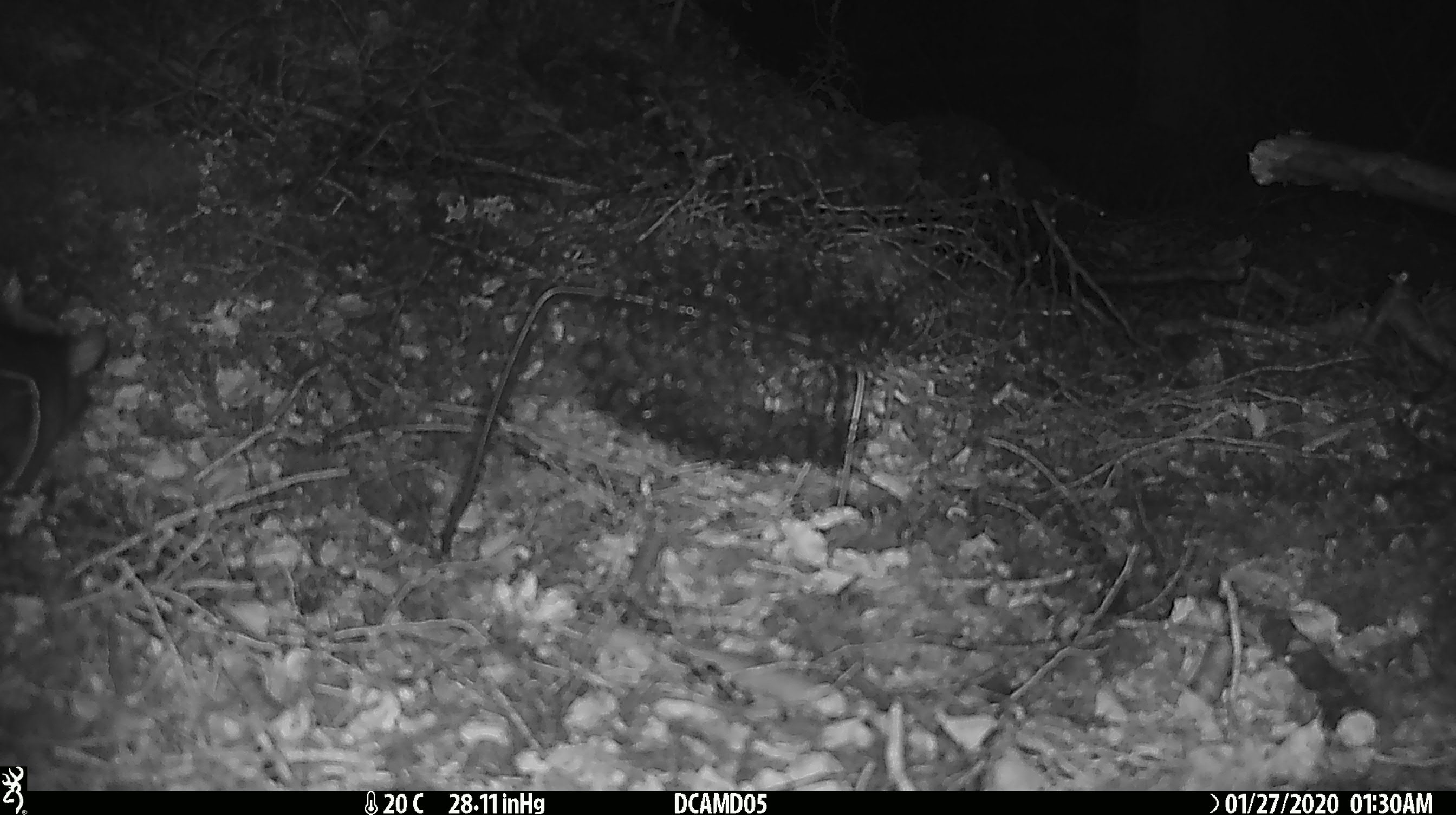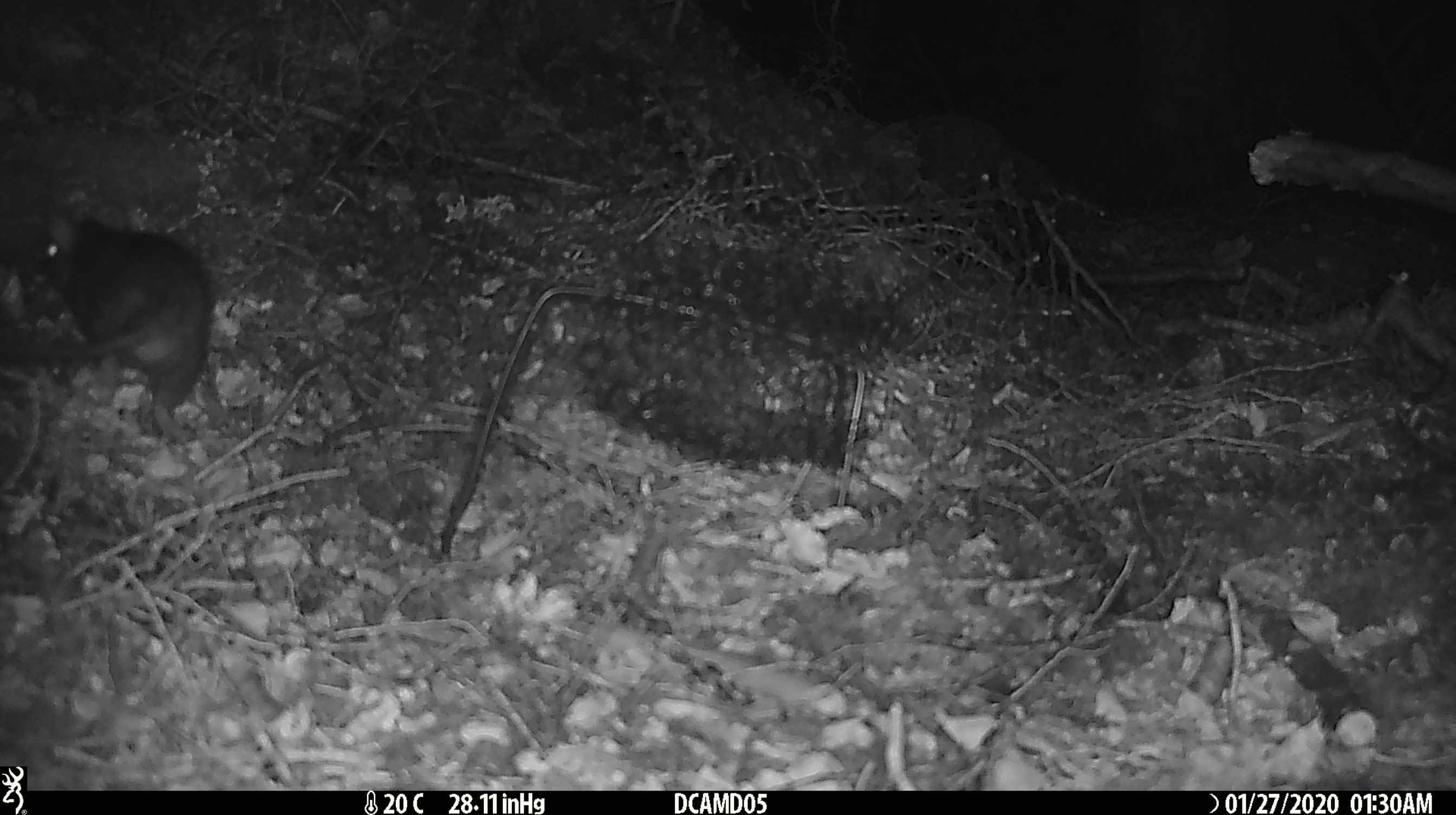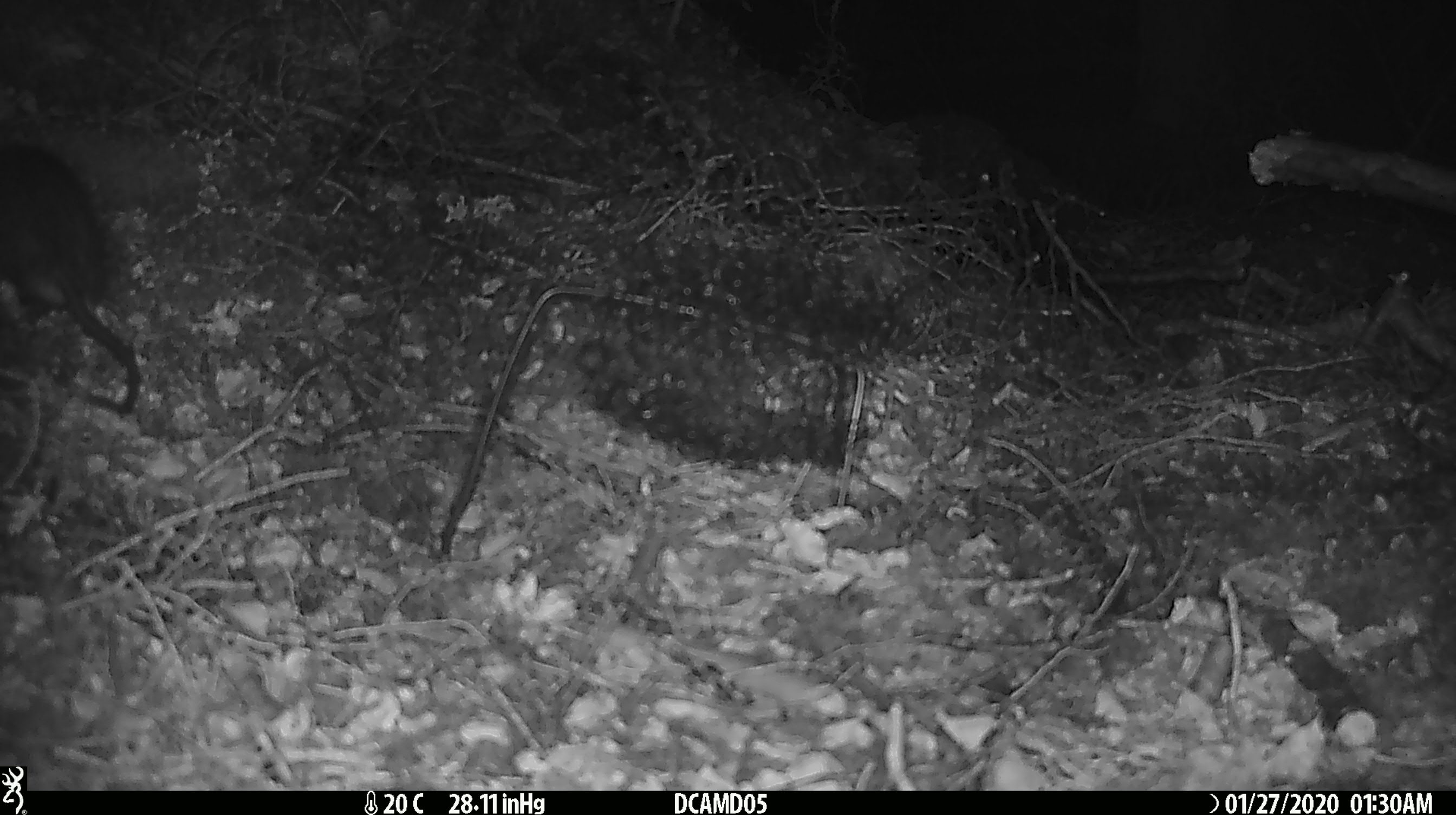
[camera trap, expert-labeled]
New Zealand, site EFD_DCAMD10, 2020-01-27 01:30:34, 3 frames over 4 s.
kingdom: Animalia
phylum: Chordata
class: Mammalia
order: Rodentia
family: Muridae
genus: Rattus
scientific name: Rattus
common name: rat